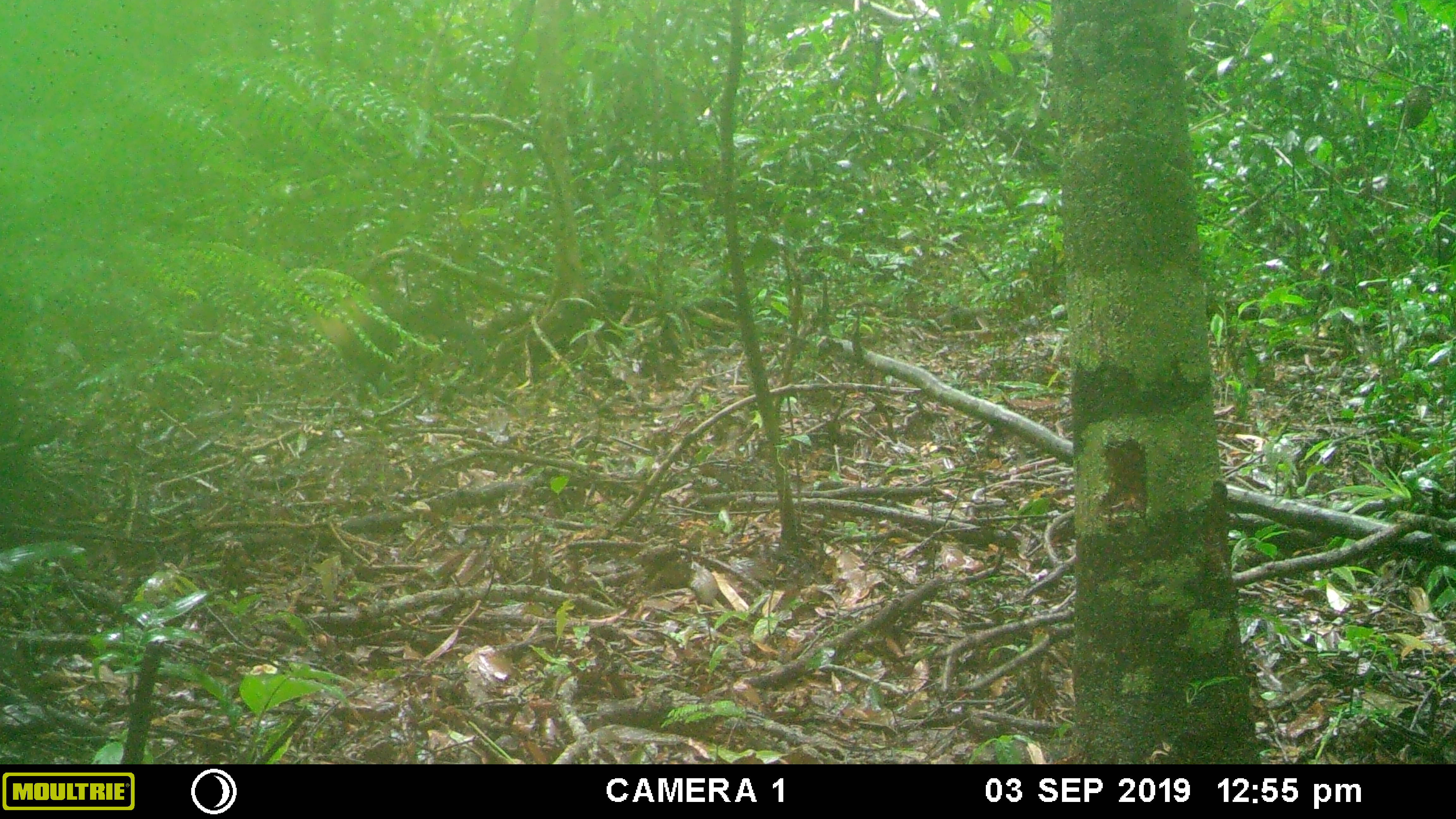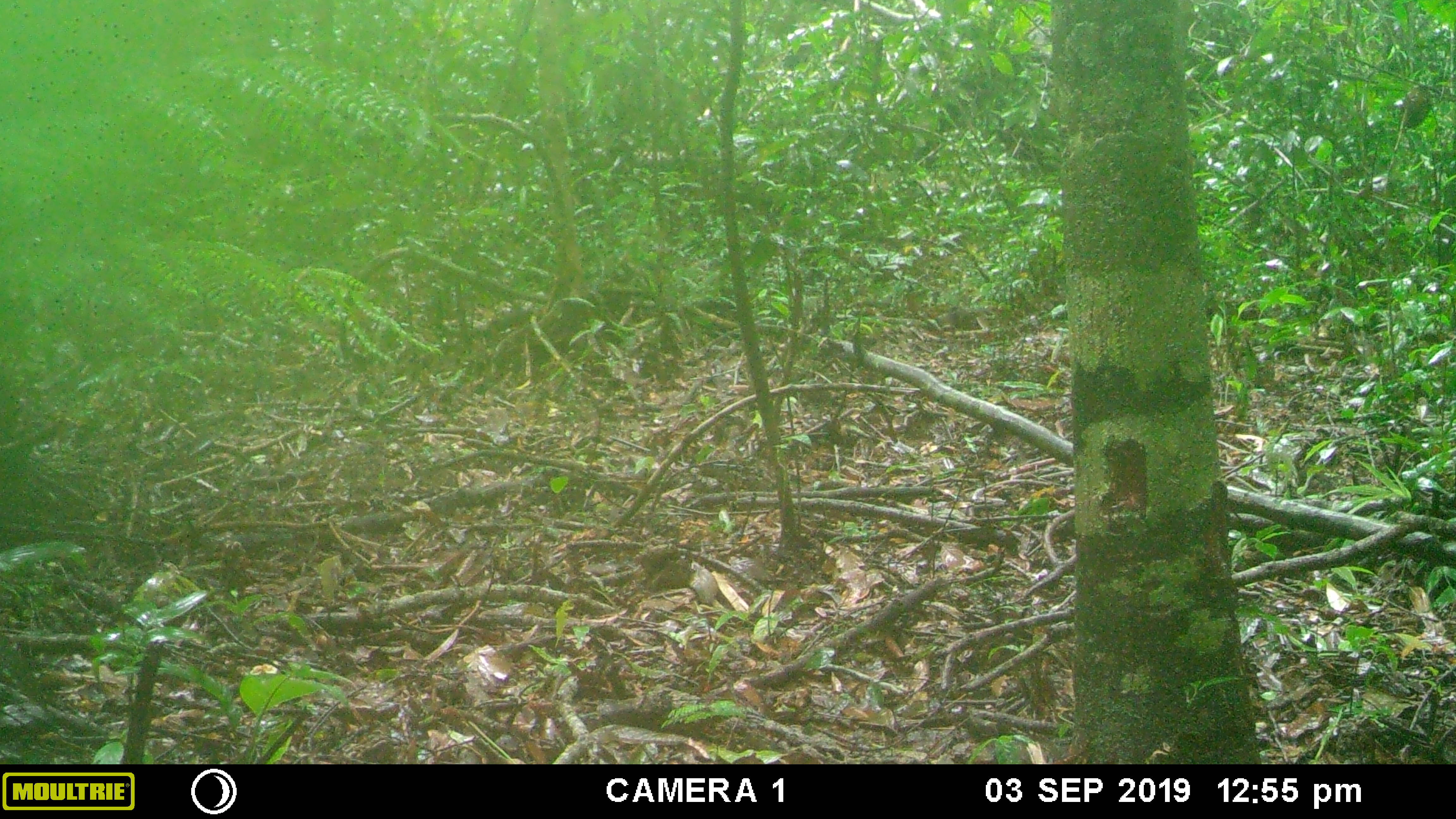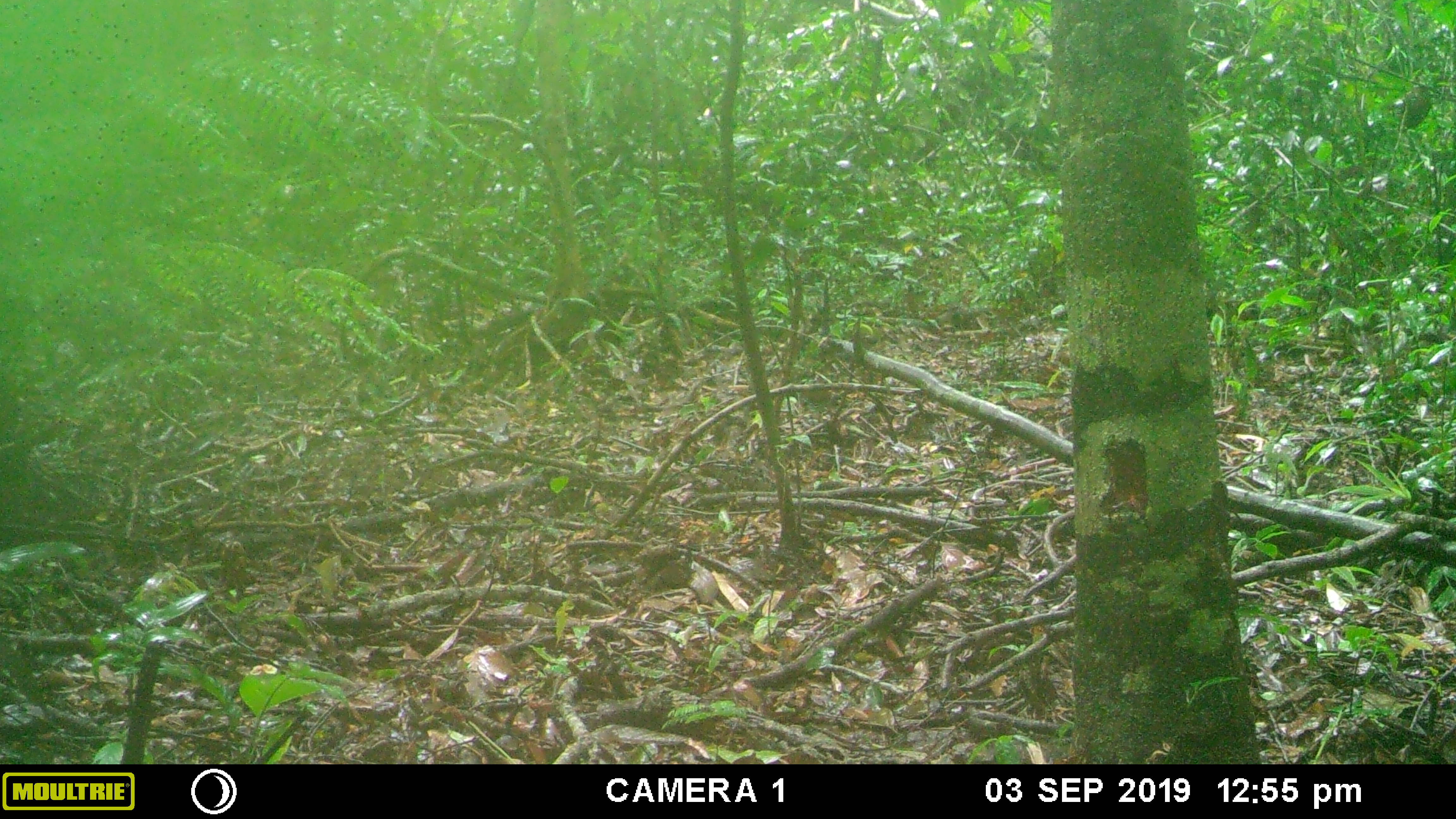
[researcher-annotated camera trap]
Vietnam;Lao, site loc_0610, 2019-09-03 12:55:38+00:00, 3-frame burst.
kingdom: Animalia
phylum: Chordata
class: Mammalia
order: Carnivora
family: Mustelidae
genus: Martes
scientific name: Martes flavigula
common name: yellow-throated marten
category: yellow throated marten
Yellow throated marten (yellow-throated marten) (Martes flavigula). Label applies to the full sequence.